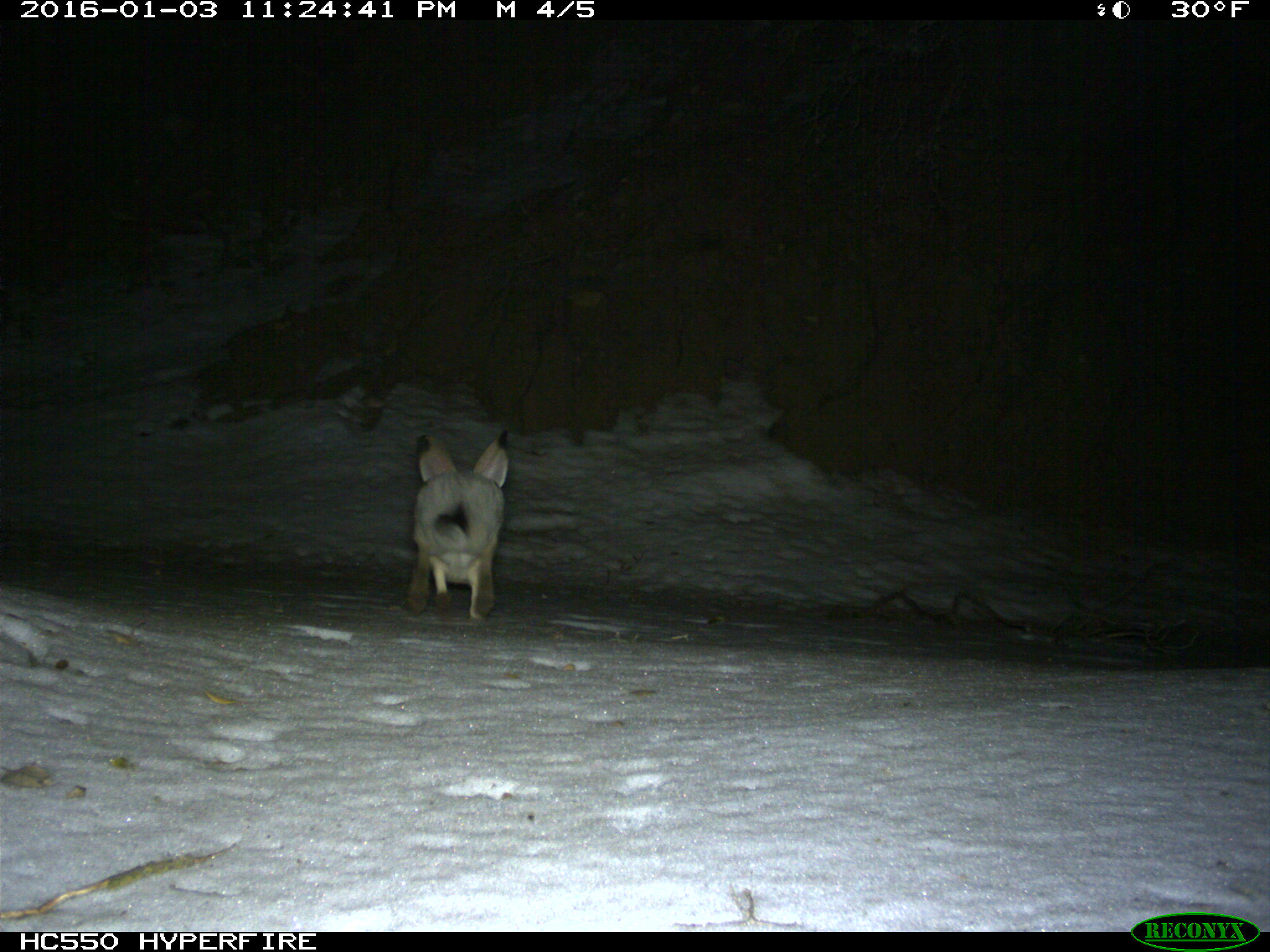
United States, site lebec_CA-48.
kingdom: Animalia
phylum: Chordata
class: Mammalia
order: Lagomorpha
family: Leporidae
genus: Lepus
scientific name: Lepus californicus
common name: black-tailed jackrabbit